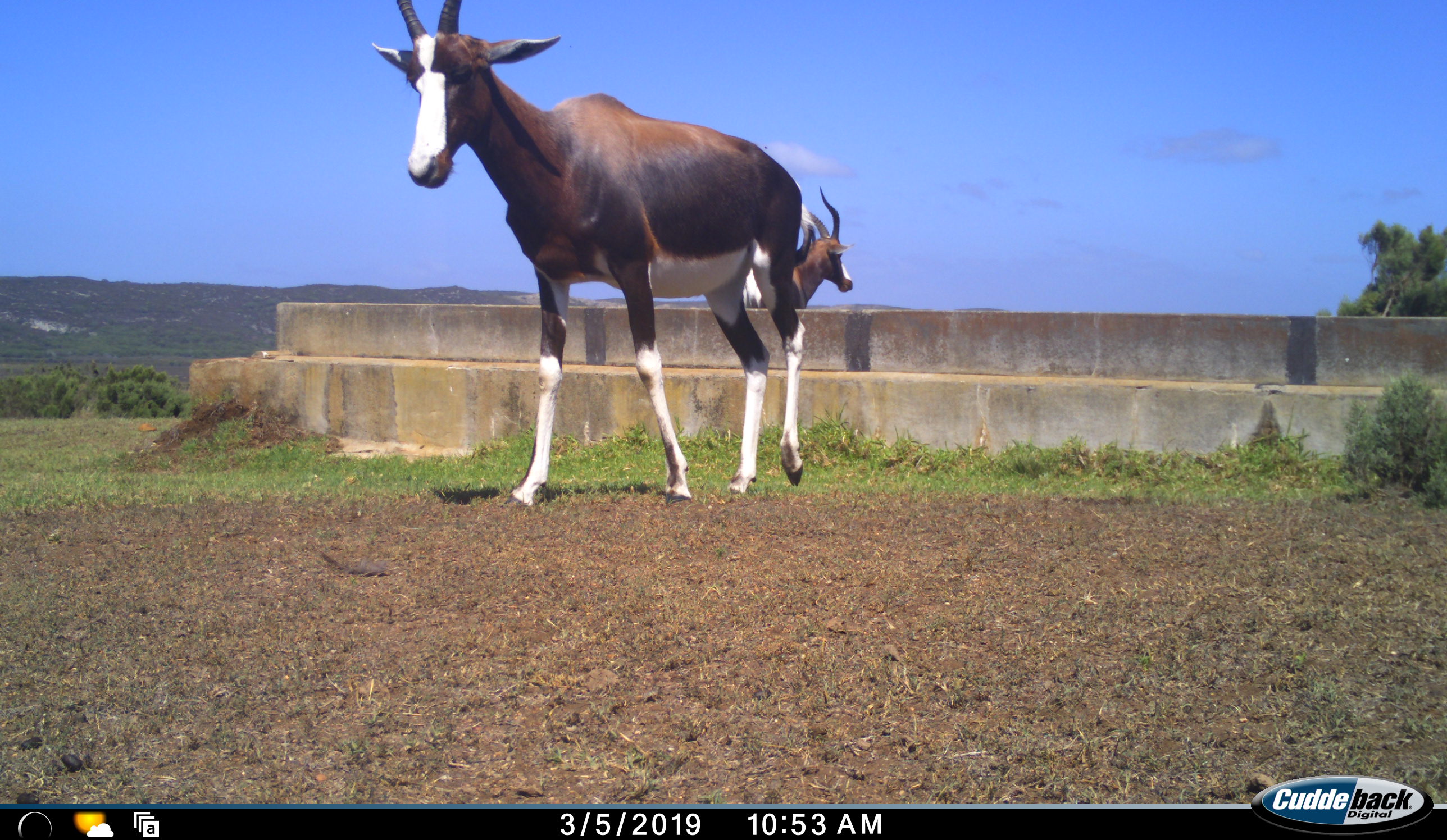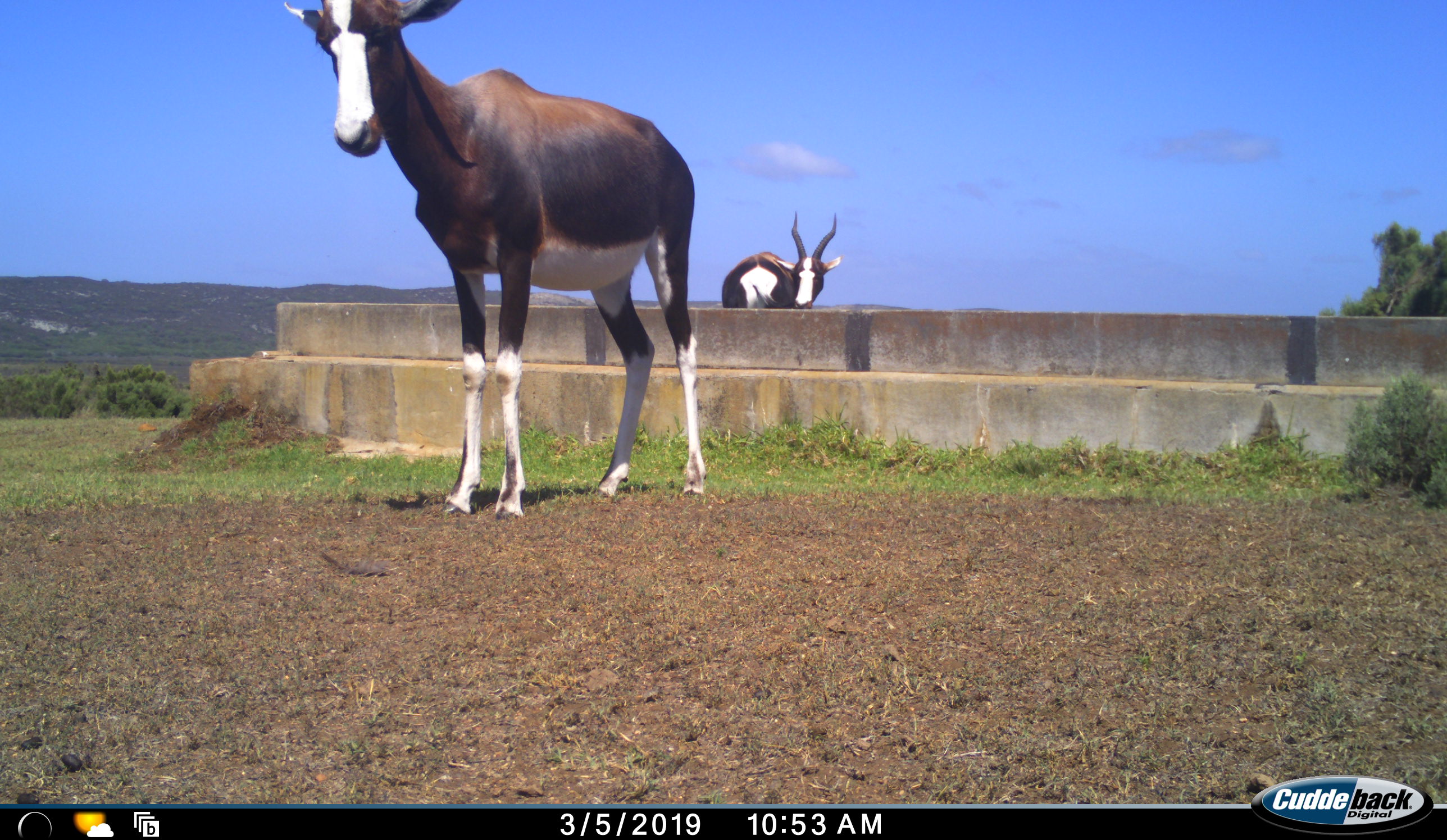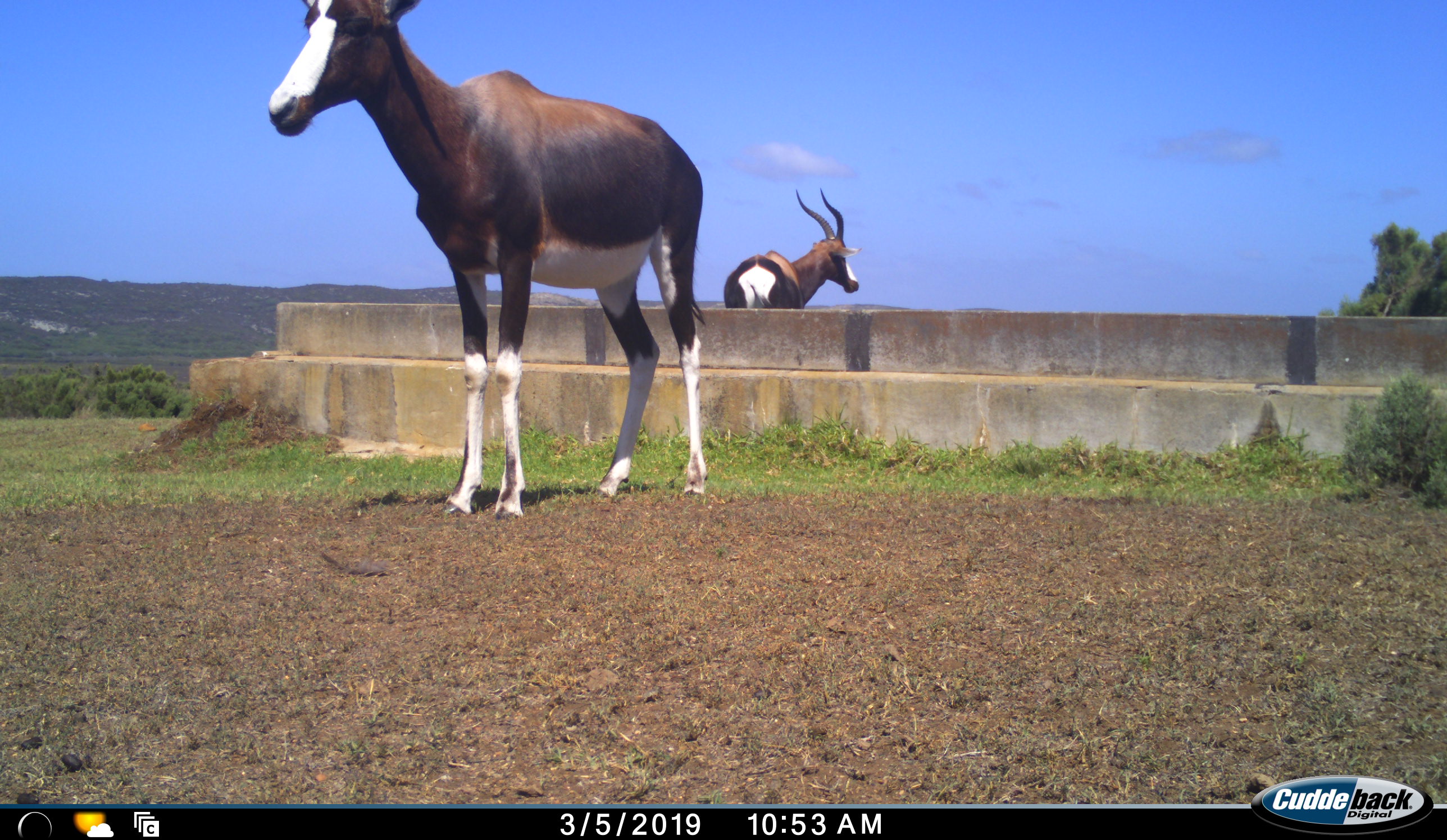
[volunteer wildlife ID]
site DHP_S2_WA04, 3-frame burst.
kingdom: Animalia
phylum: Chordata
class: Mammalia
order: Artiodactyla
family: Bovidae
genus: Damaliscus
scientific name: Damaliscus pygargus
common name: bontebok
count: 2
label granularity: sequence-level